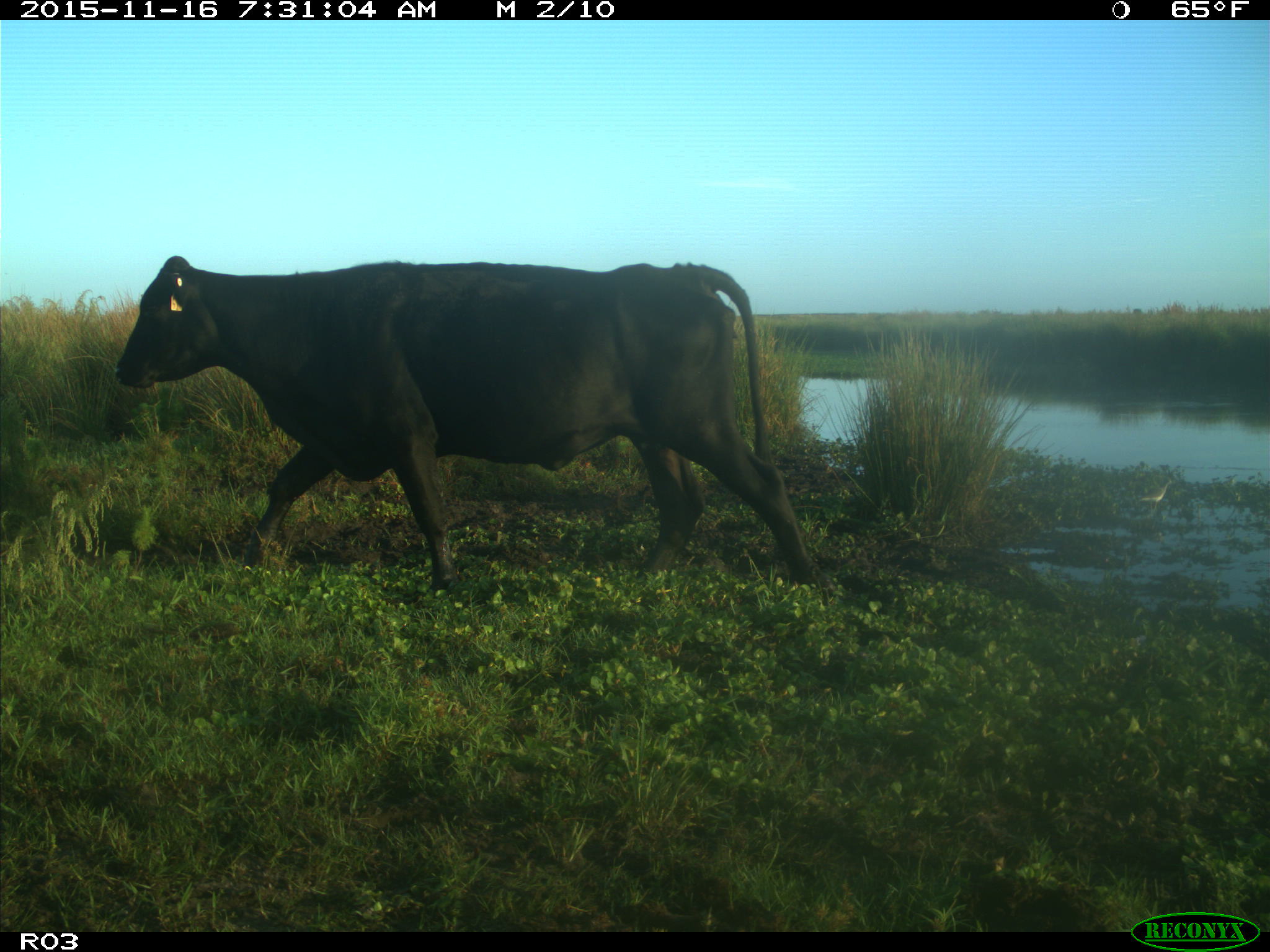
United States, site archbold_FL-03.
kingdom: Animalia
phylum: Chordata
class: Mammalia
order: Artiodactyla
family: Bovidae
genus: Bos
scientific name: Bos taurus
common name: domestic cow